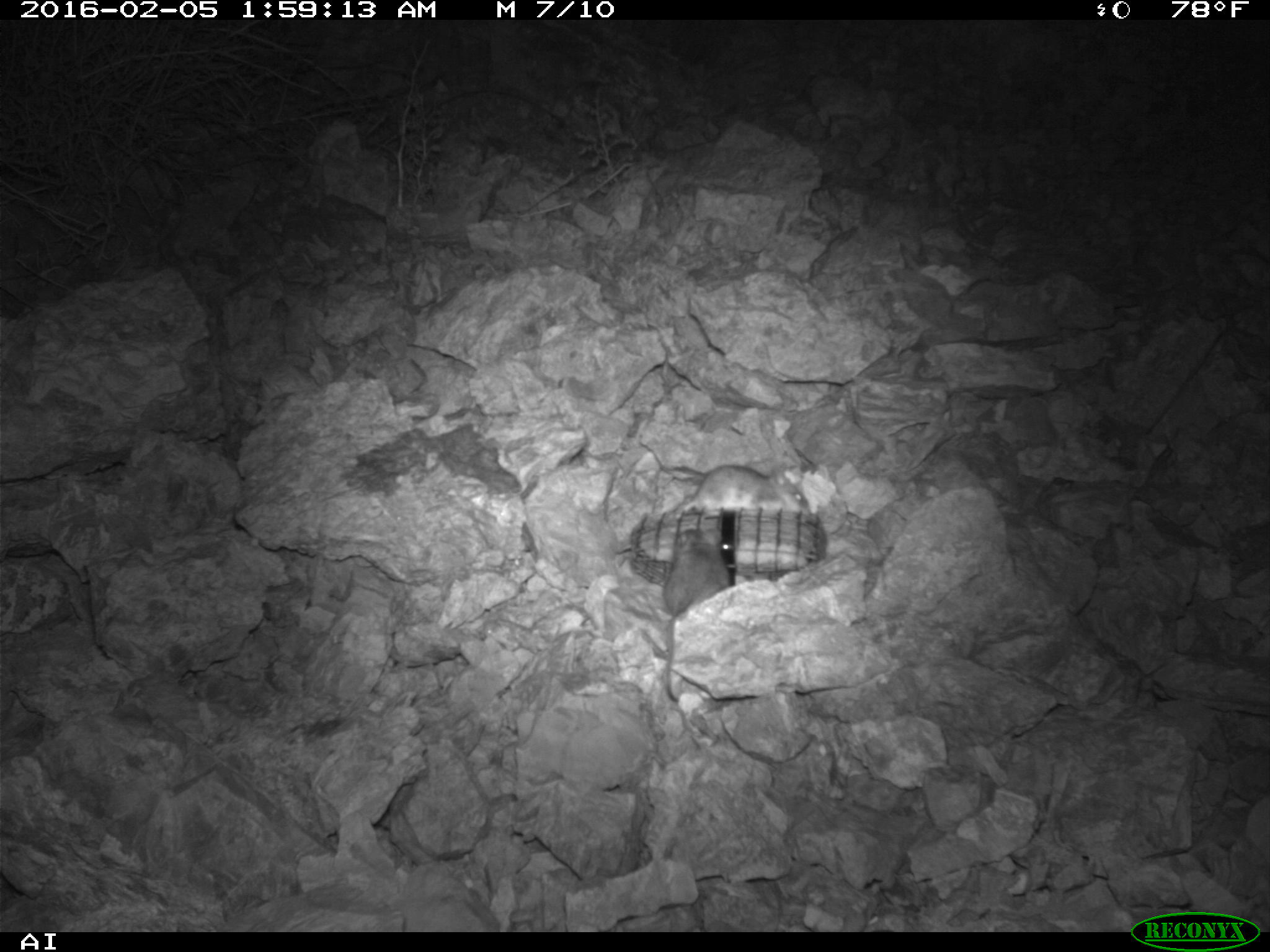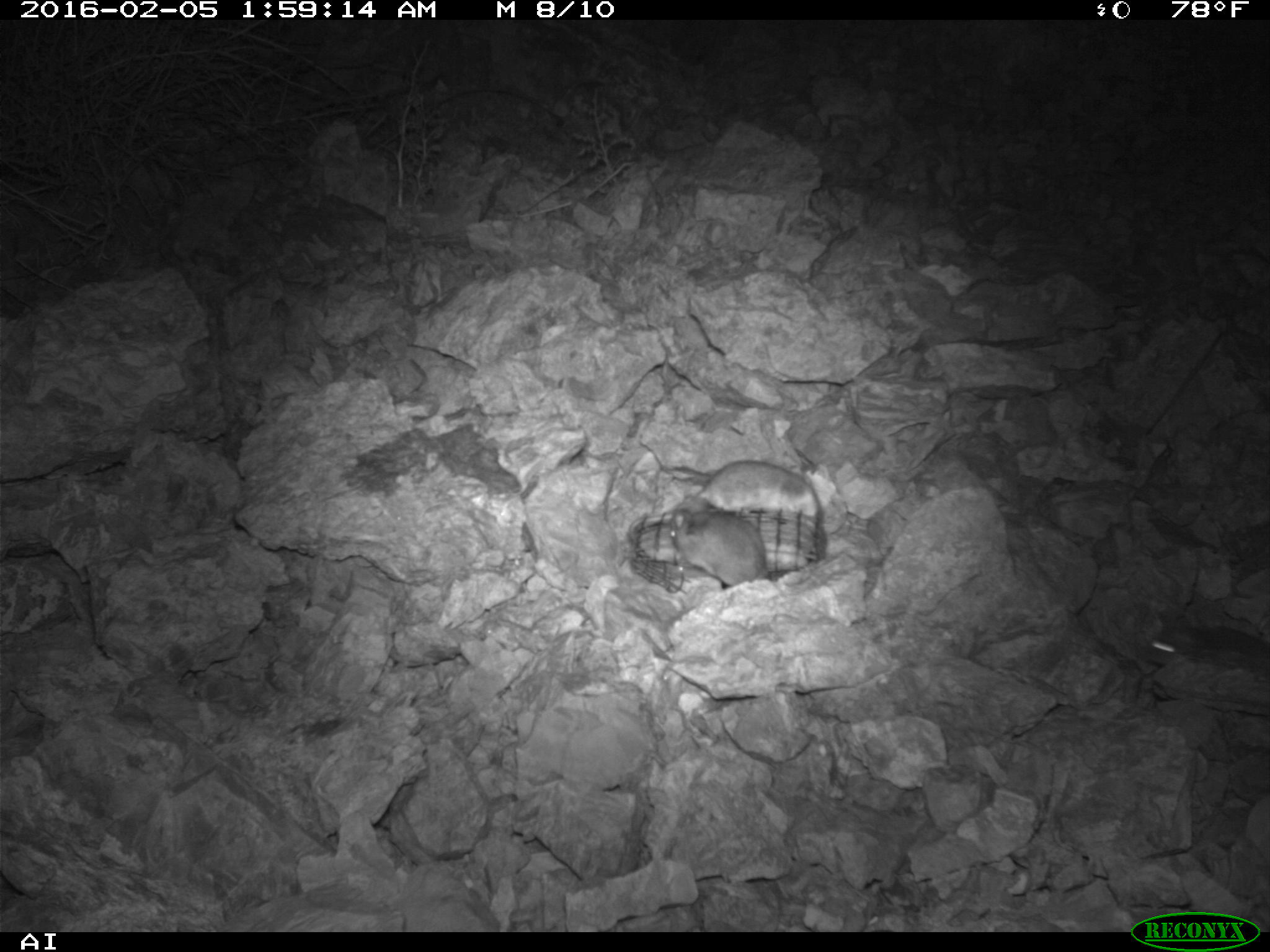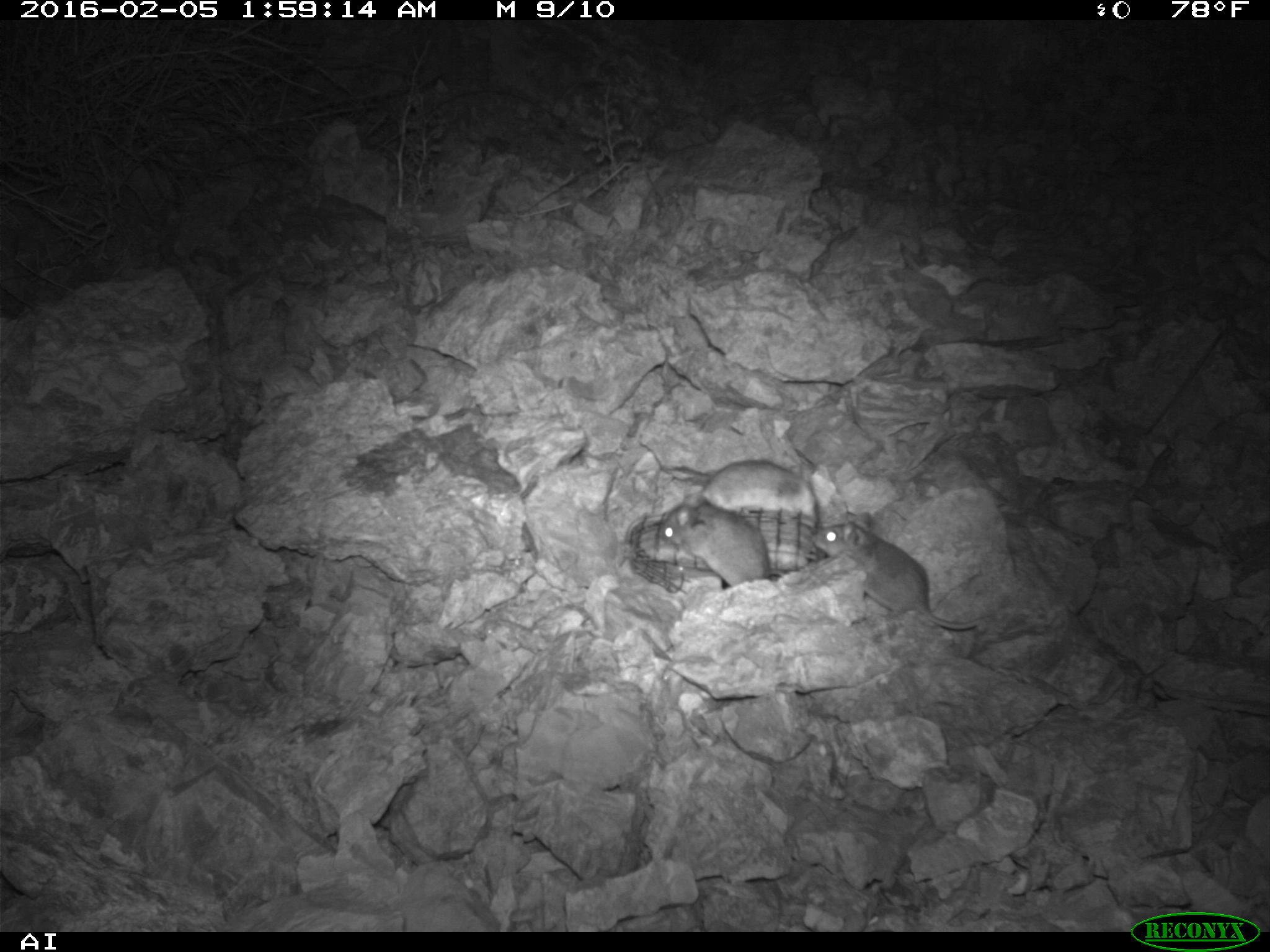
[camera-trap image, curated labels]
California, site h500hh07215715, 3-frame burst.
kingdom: Animalia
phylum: Chordata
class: Mammalia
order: Rodentia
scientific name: Rodentia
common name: rodent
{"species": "rodent (Rodentia)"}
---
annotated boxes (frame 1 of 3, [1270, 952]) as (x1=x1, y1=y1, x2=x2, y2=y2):
rodent: (x1=662, y1=528, x2=729, y2=704); (x1=672, y1=466, x2=810, y2=511)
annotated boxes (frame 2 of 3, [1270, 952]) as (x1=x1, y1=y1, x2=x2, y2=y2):
rodent: (x1=696, y1=459, x2=823, y2=536); (x1=660, y1=505, x2=768, y2=584); (x1=1141, y1=614, x2=1268, y2=680)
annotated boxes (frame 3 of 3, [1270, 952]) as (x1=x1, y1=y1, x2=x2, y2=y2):
rodent: (x1=809, y1=512, x2=985, y2=630); (x1=656, y1=493, x2=786, y2=586); (x1=659, y1=459, x2=818, y2=529)